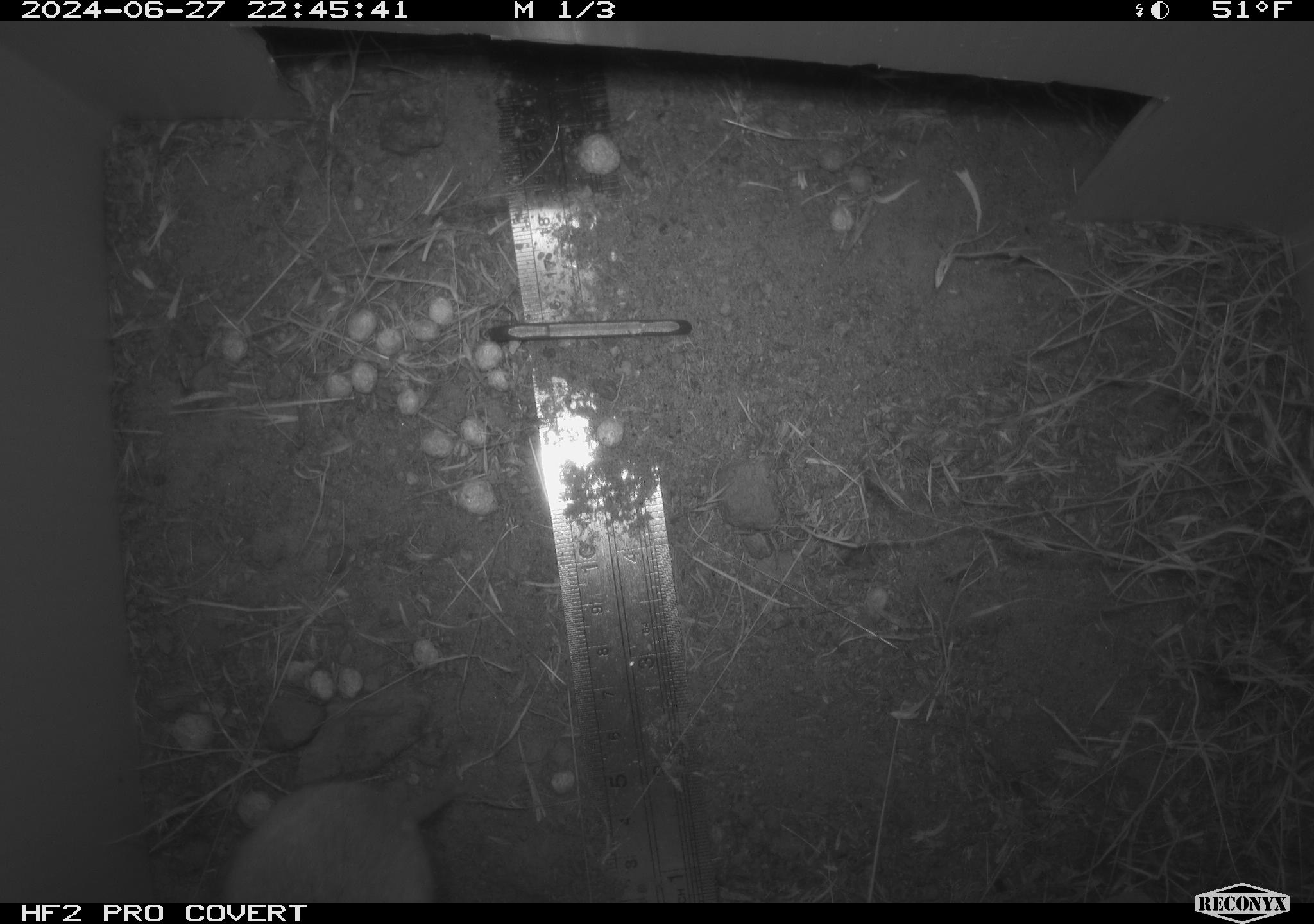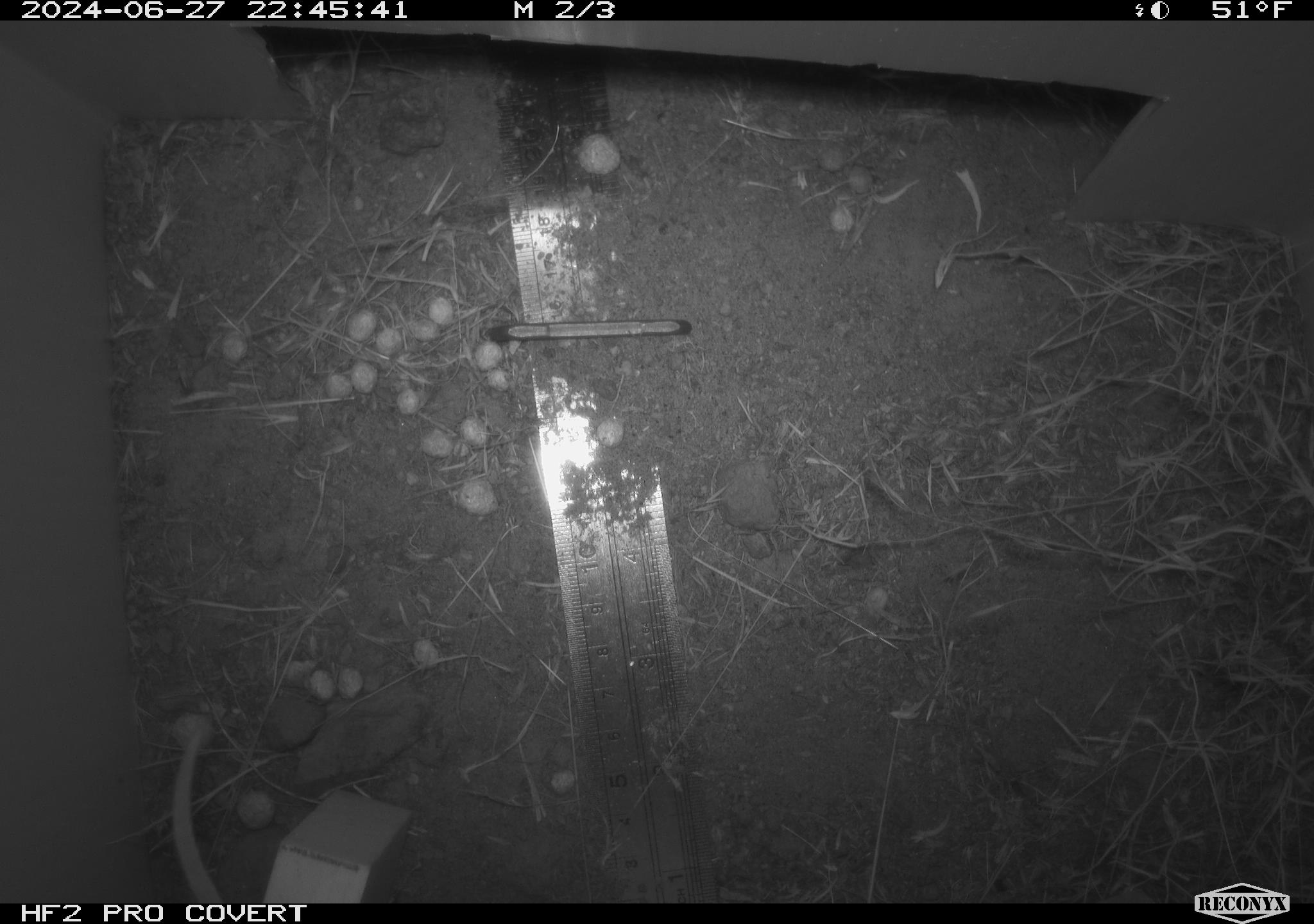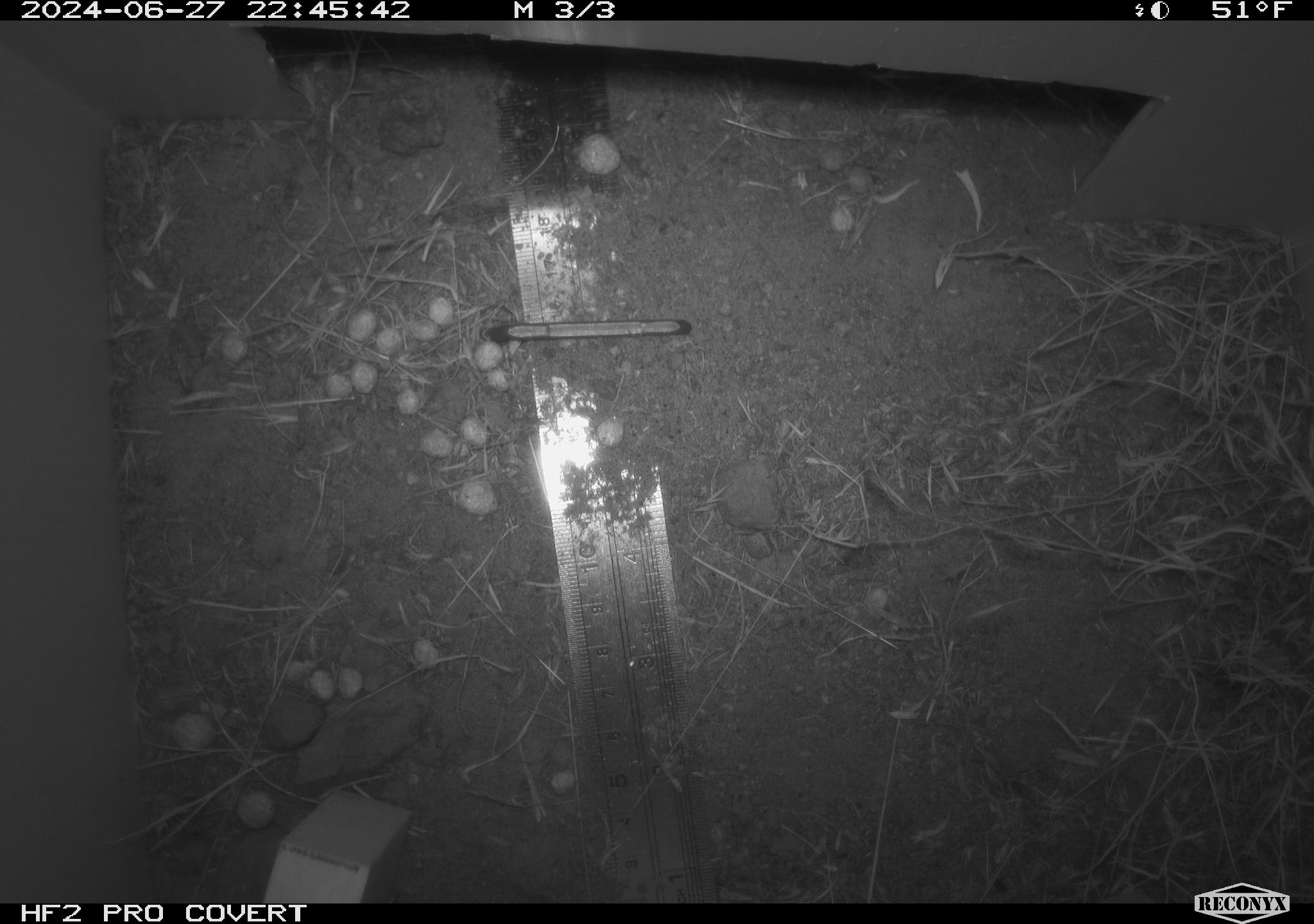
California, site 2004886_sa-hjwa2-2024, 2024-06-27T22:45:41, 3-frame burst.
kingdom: Animalia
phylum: Chordata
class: Mammalia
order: Rodentia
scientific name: Rodentia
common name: rodent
Rodent (Rodentia).